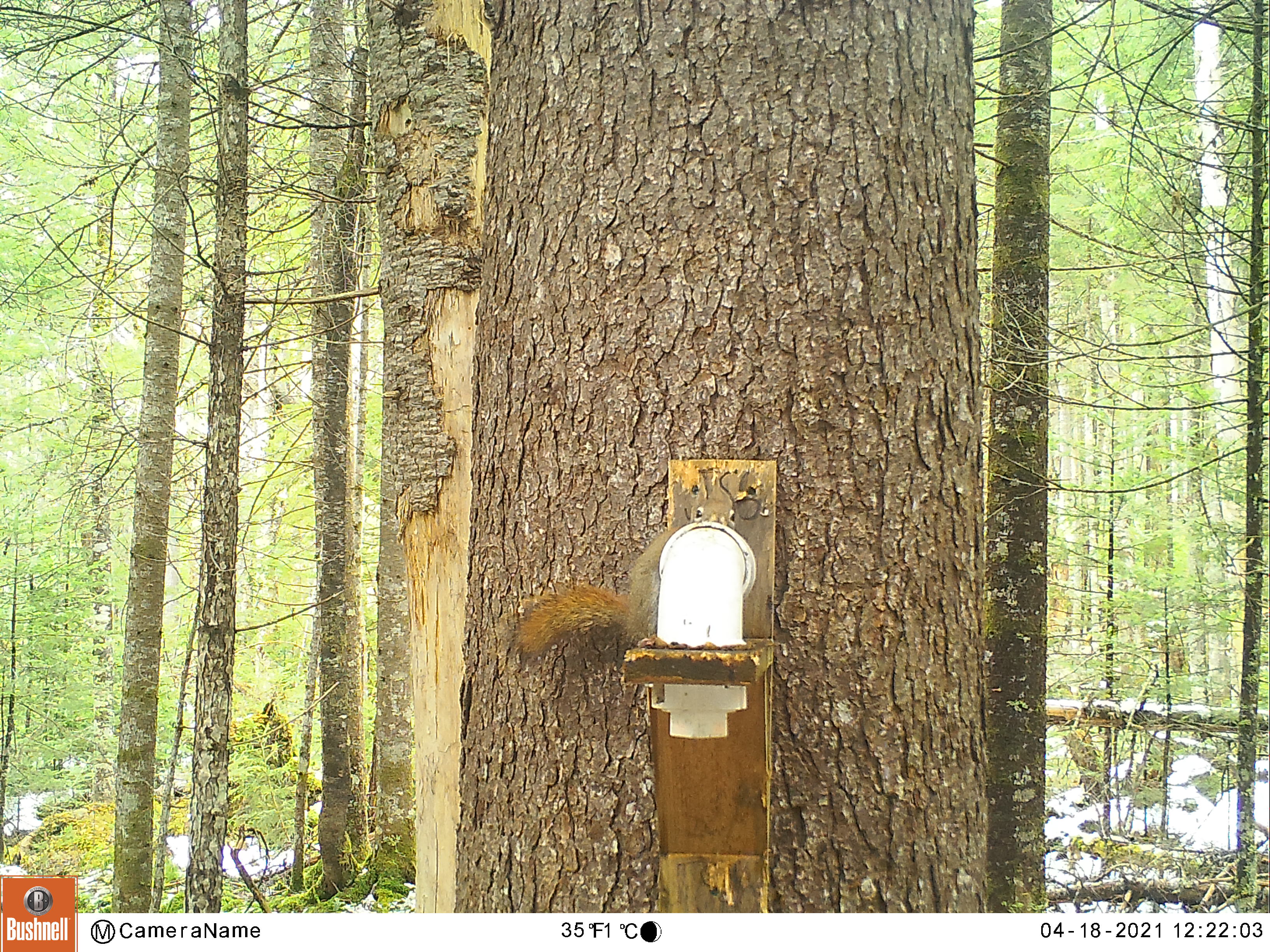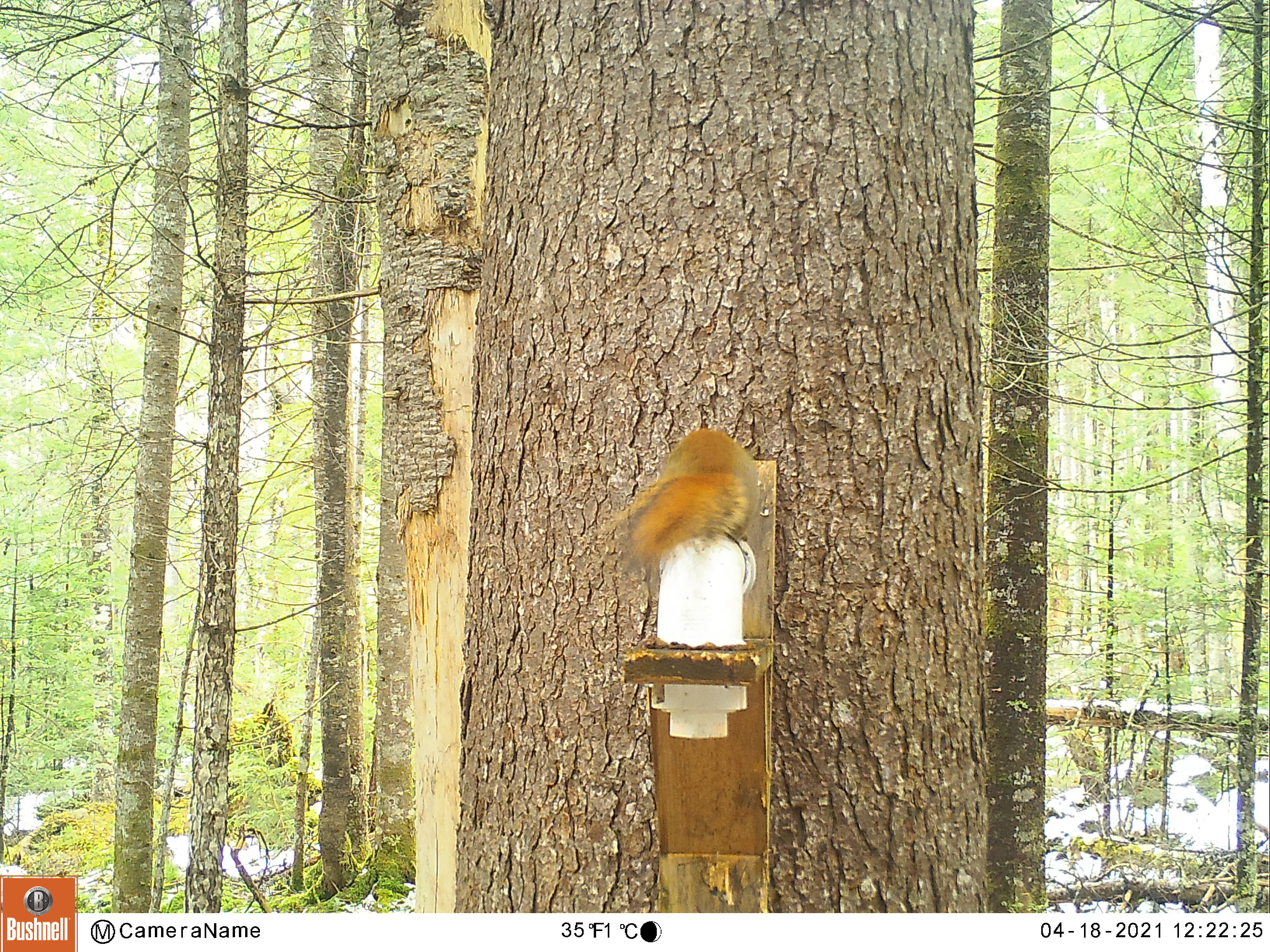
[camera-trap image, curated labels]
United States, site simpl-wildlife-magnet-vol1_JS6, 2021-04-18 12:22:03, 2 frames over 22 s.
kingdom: Animalia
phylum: Chordata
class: Mammalia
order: Rodentia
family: Sciuridae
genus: Tamiasciurus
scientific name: Tamiasciurus hudsonicus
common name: red squirrel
Red squirrel (Tamiasciurus hudsonicus).